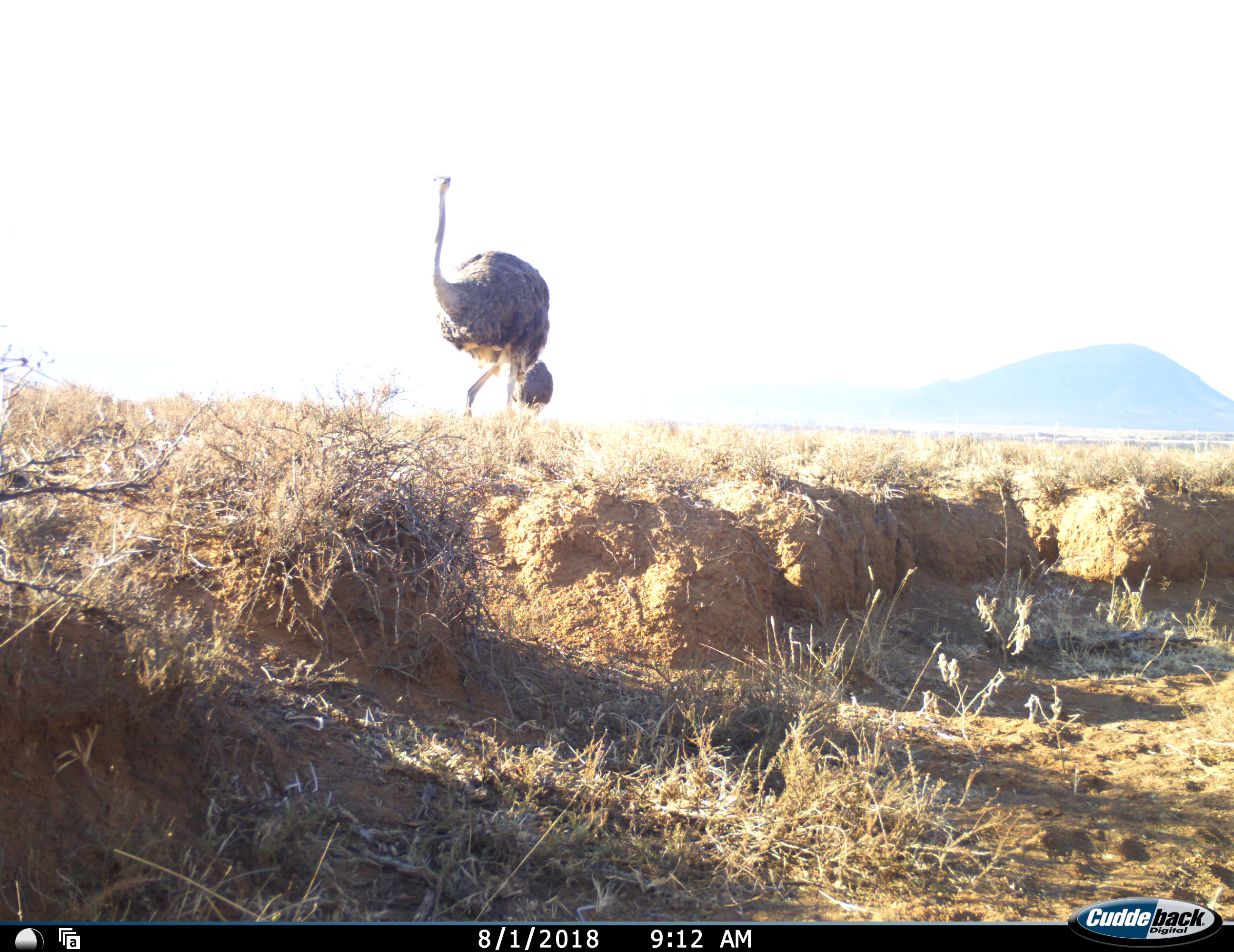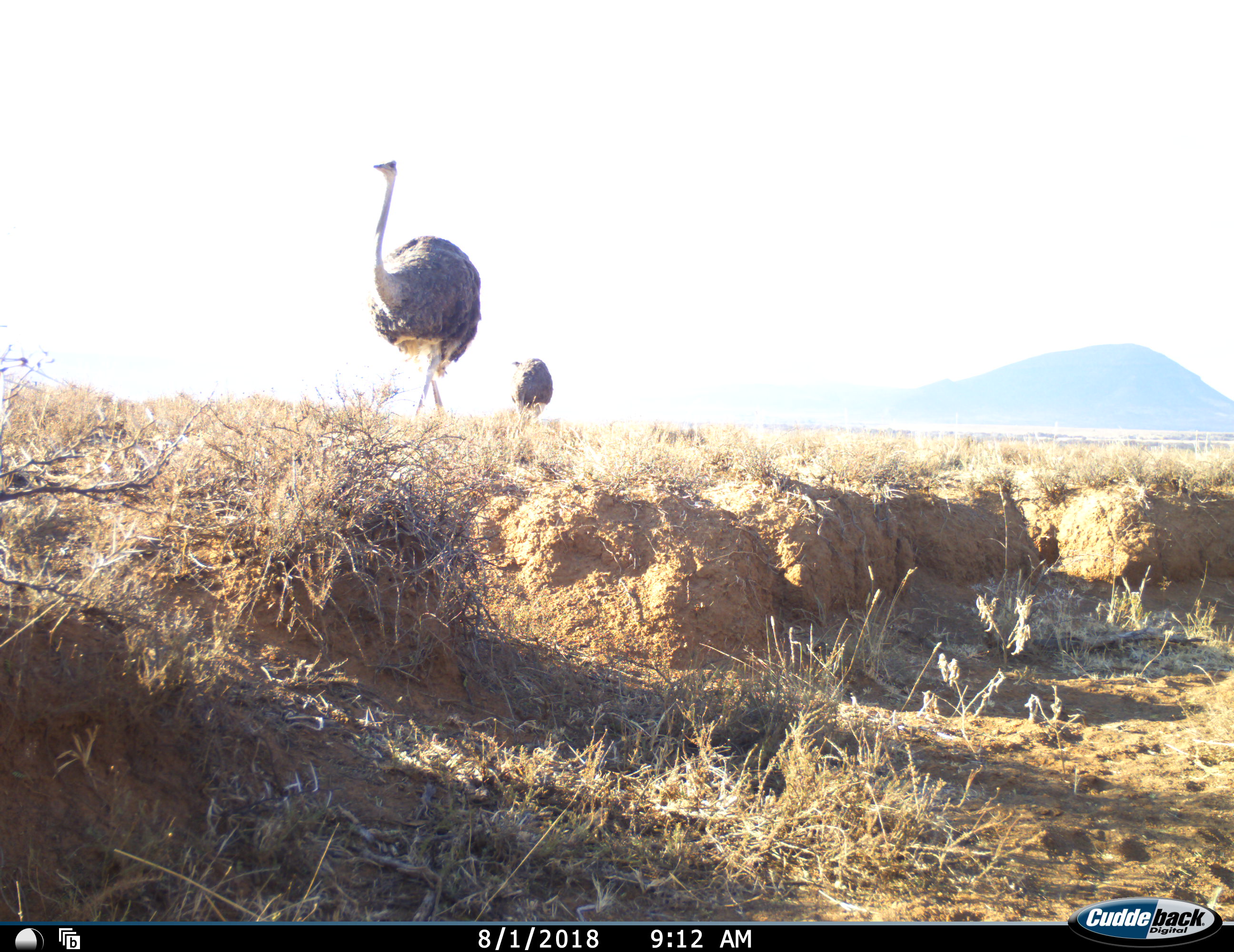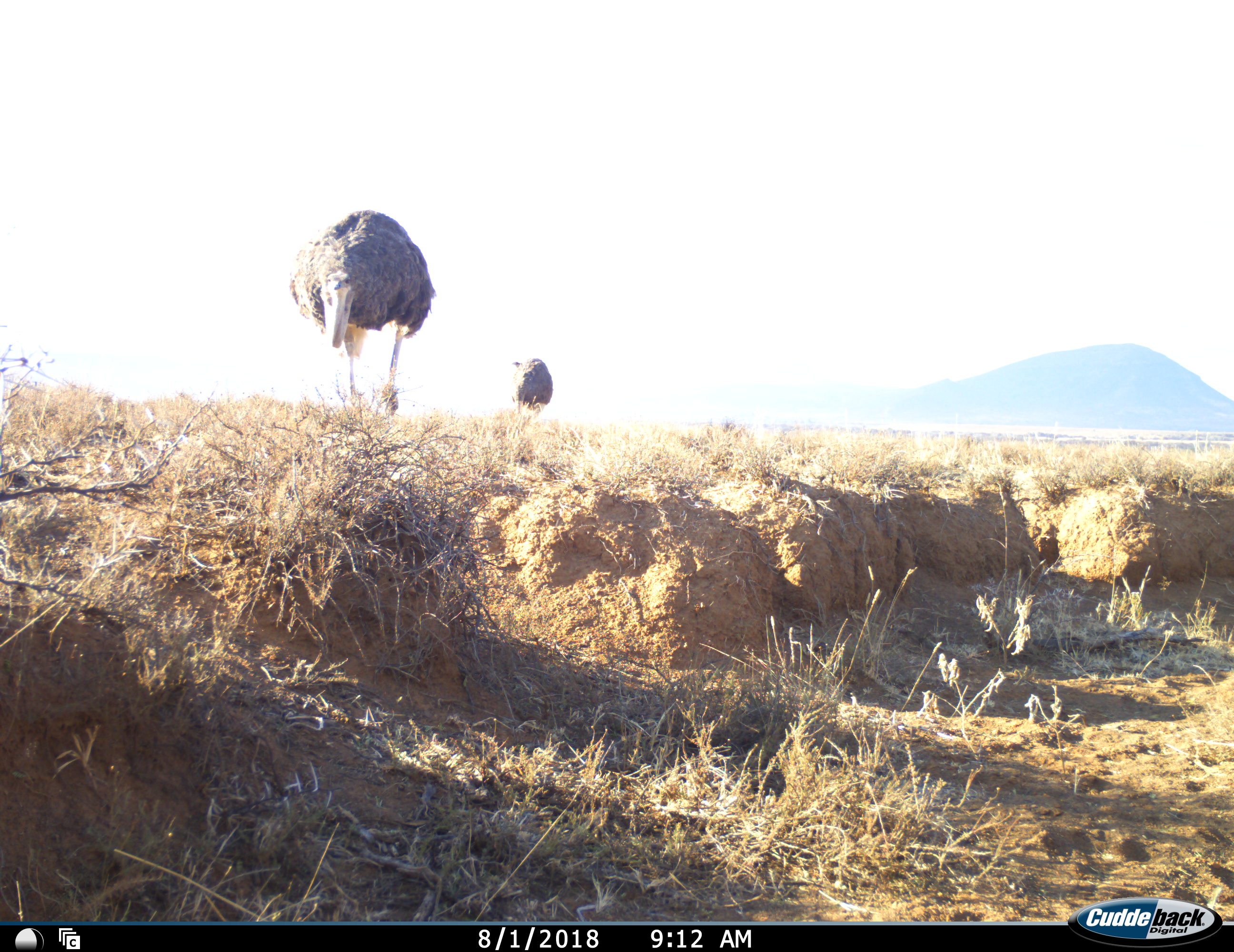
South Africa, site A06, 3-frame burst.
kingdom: Animalia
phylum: Chordata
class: Aves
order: Struthioniformes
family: Struthionidae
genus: Struthio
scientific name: Struthio camelus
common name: ostrich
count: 2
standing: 60%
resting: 0%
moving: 80%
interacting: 0%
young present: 10%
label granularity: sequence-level